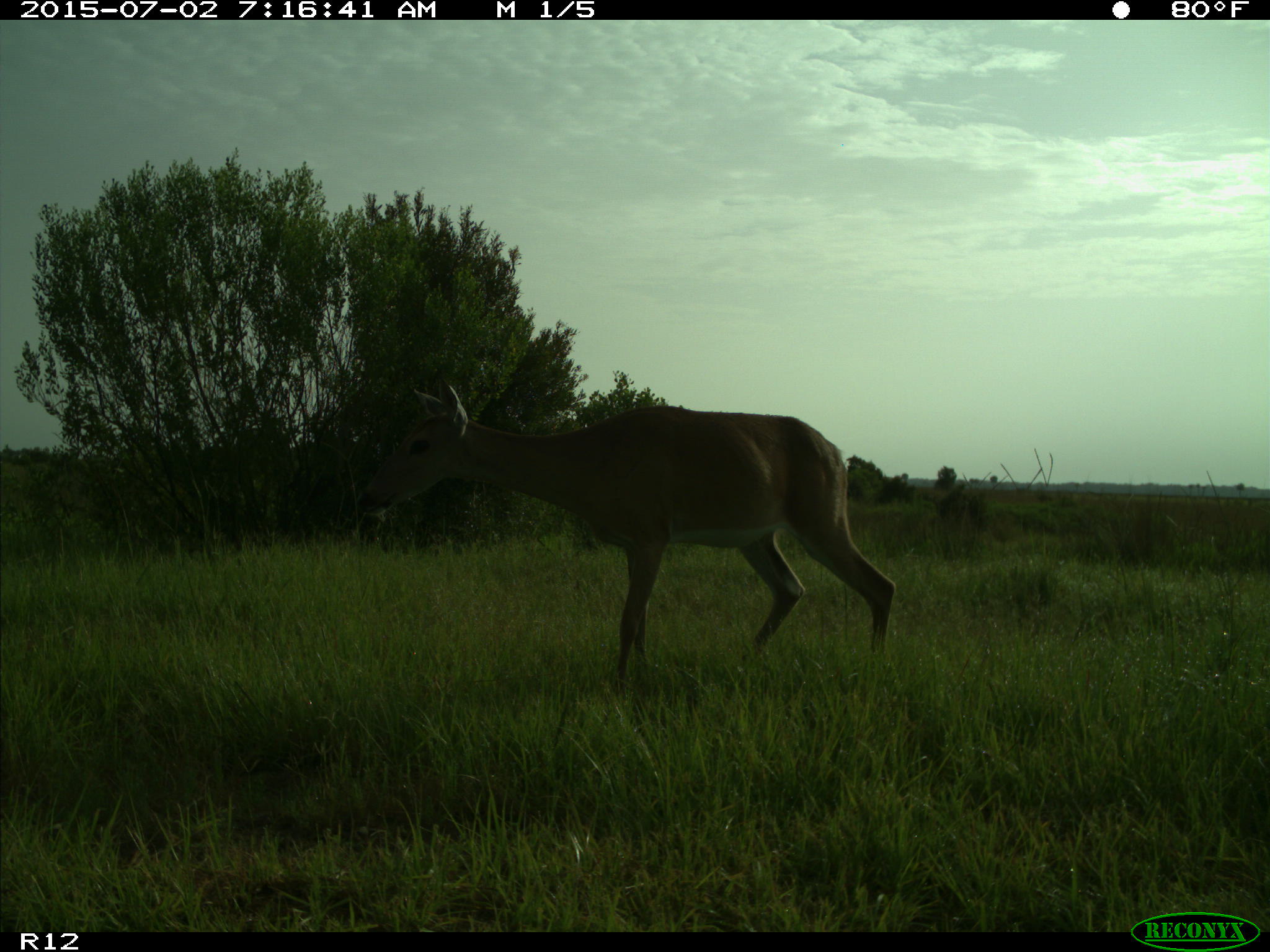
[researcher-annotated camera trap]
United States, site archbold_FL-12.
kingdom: Animalia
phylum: Chordata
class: Mammalia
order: Artiodactyla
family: Cervidae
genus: Odocoileus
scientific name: Odocoileus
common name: deer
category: unidentified deer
Unidentified deer (deer) (Odocoileus).